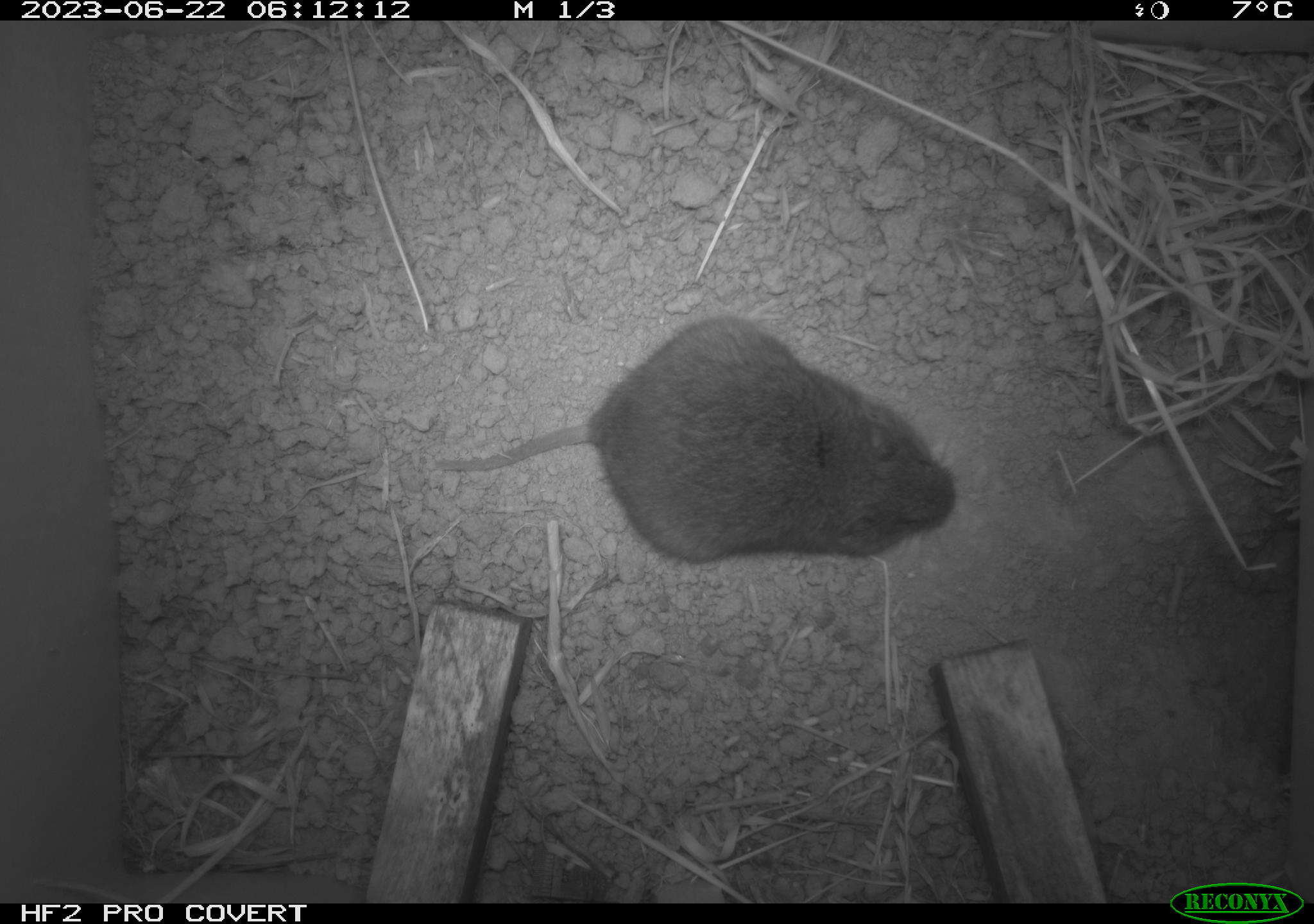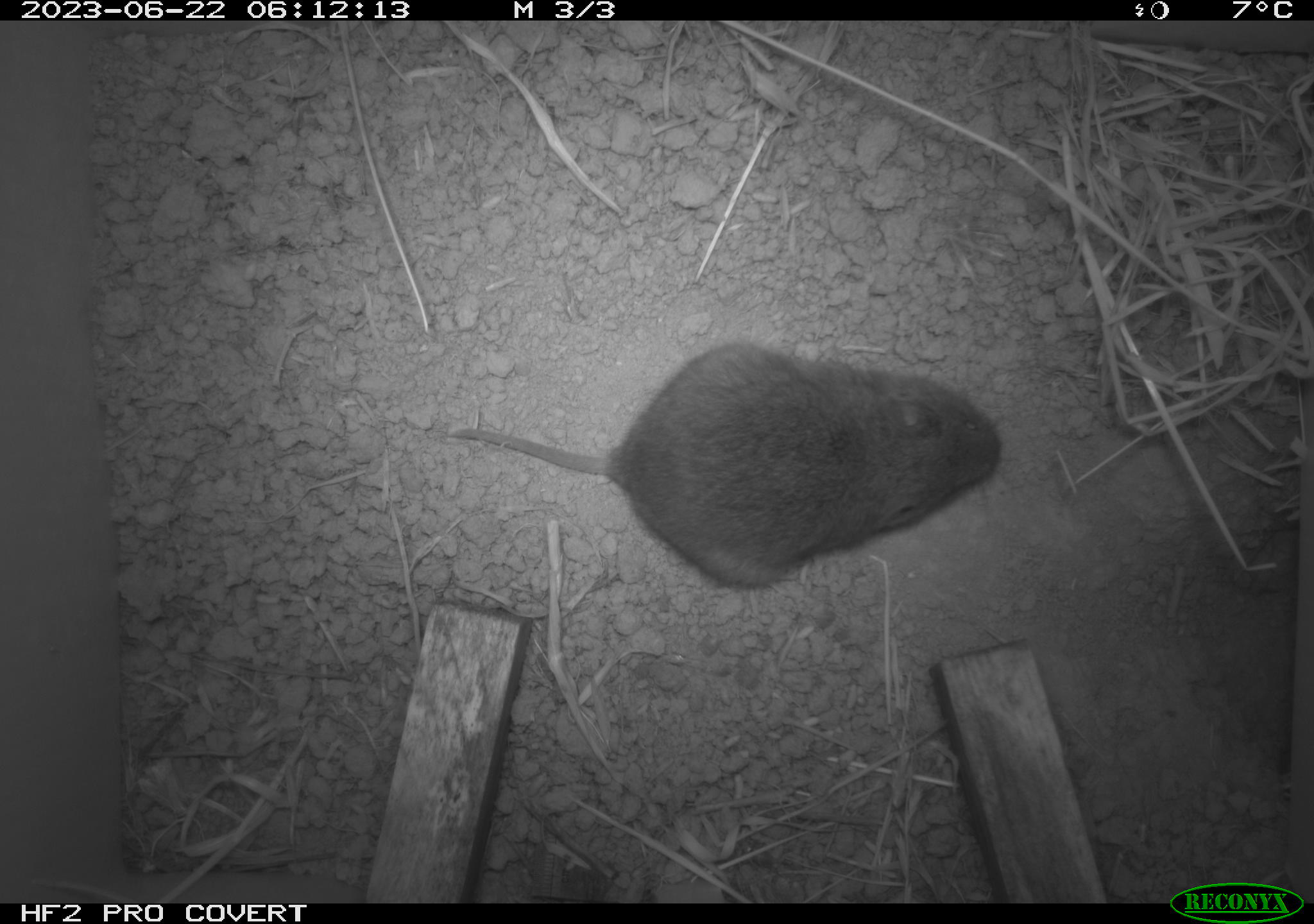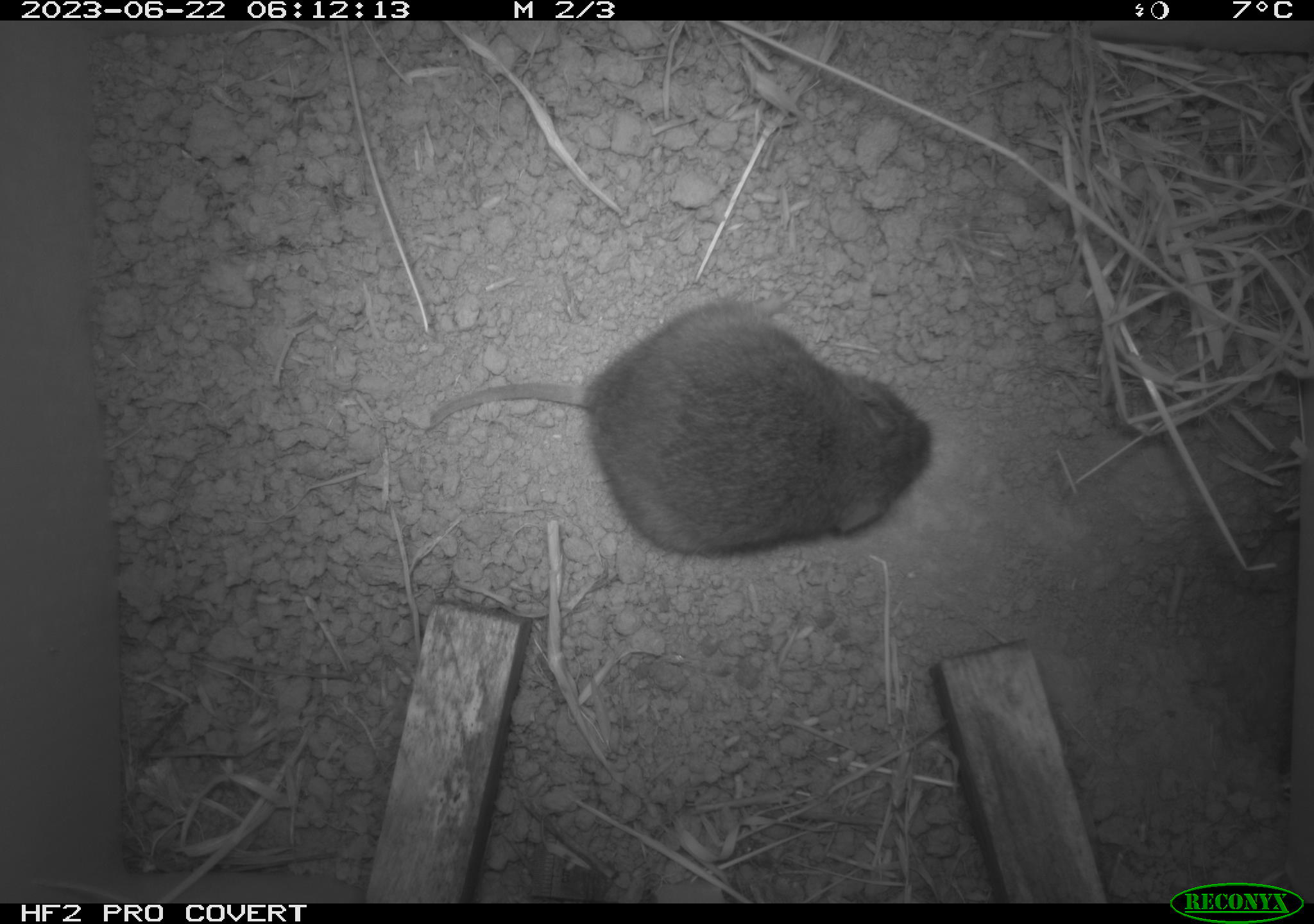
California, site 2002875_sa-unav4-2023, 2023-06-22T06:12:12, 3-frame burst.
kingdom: Animalia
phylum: Chordata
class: Mammalia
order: Rodentia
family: Cricetidae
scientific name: Arvicolinae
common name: voles, lemmings, and muskrats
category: arvicolinae subfamily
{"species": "arvicolinae subfamily (voles, lemmings, and muskrats) (Arvicolinae)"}